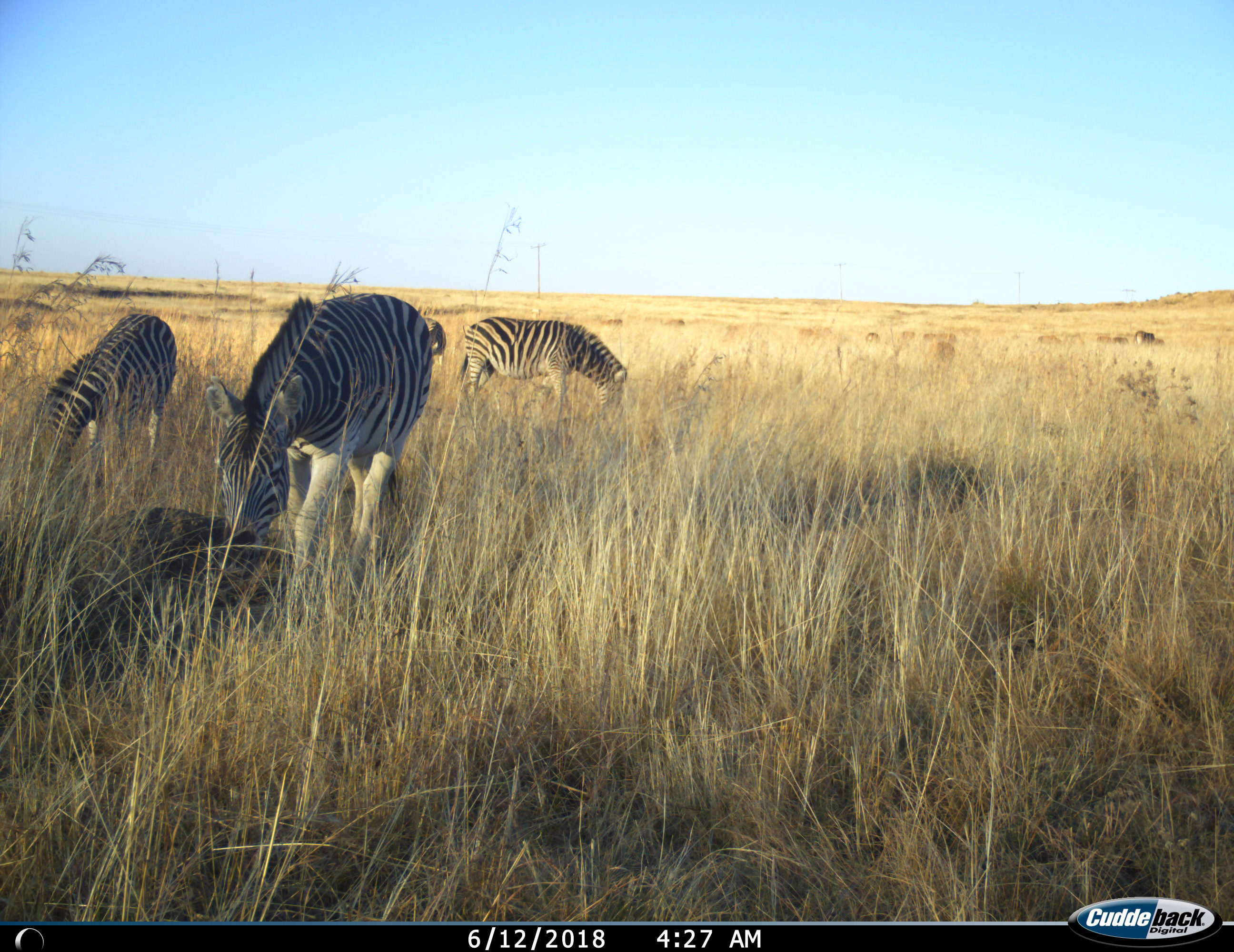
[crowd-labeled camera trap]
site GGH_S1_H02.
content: unidentified animal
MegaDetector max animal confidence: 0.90